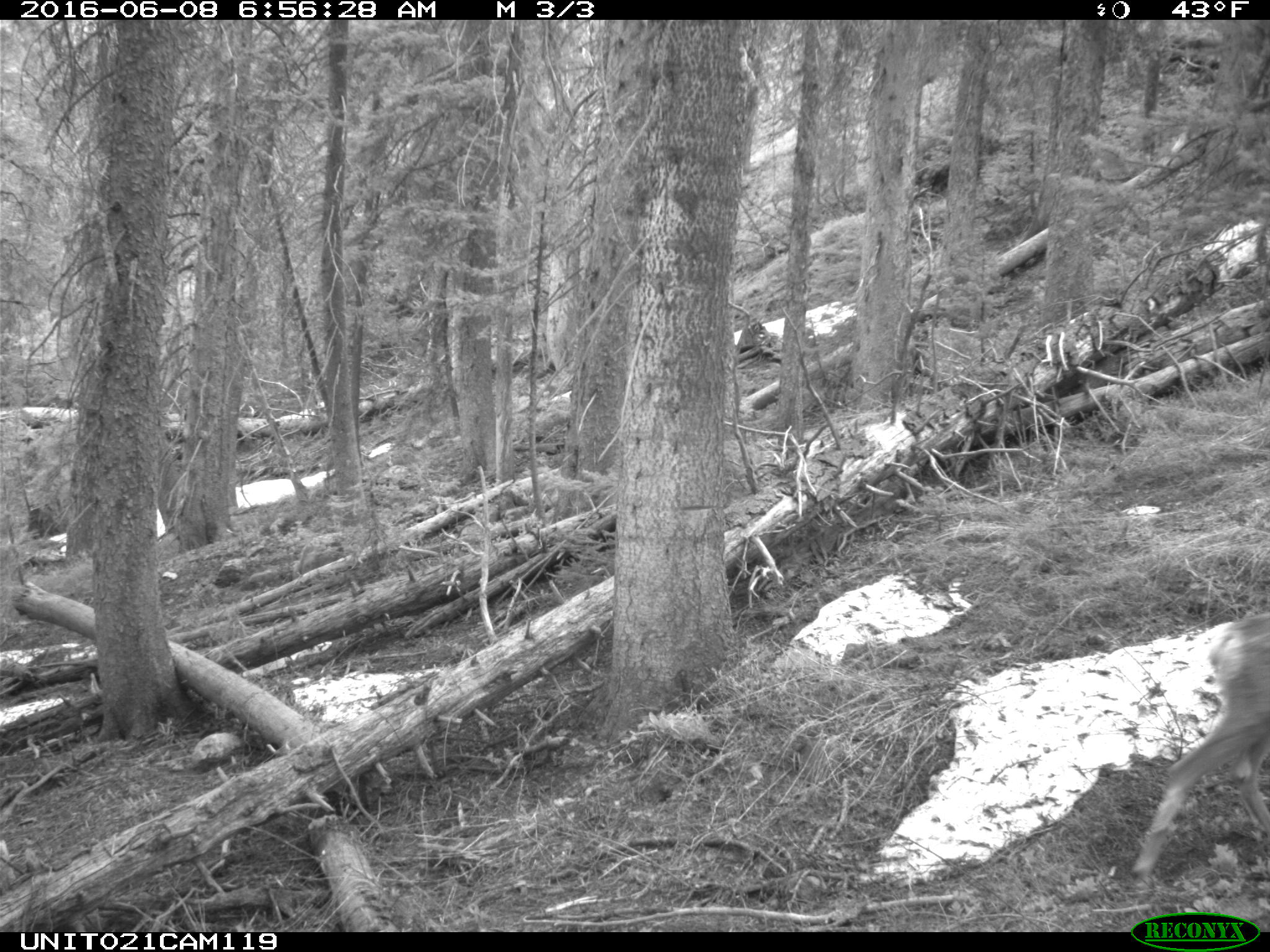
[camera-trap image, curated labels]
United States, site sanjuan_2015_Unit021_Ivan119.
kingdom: Animalia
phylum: Chordata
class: Mammalia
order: Artiodactyla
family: Cervidae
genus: Odocoileus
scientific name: Odocoileus hemionus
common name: mule deer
Odocoileus hemionus (mule deer).